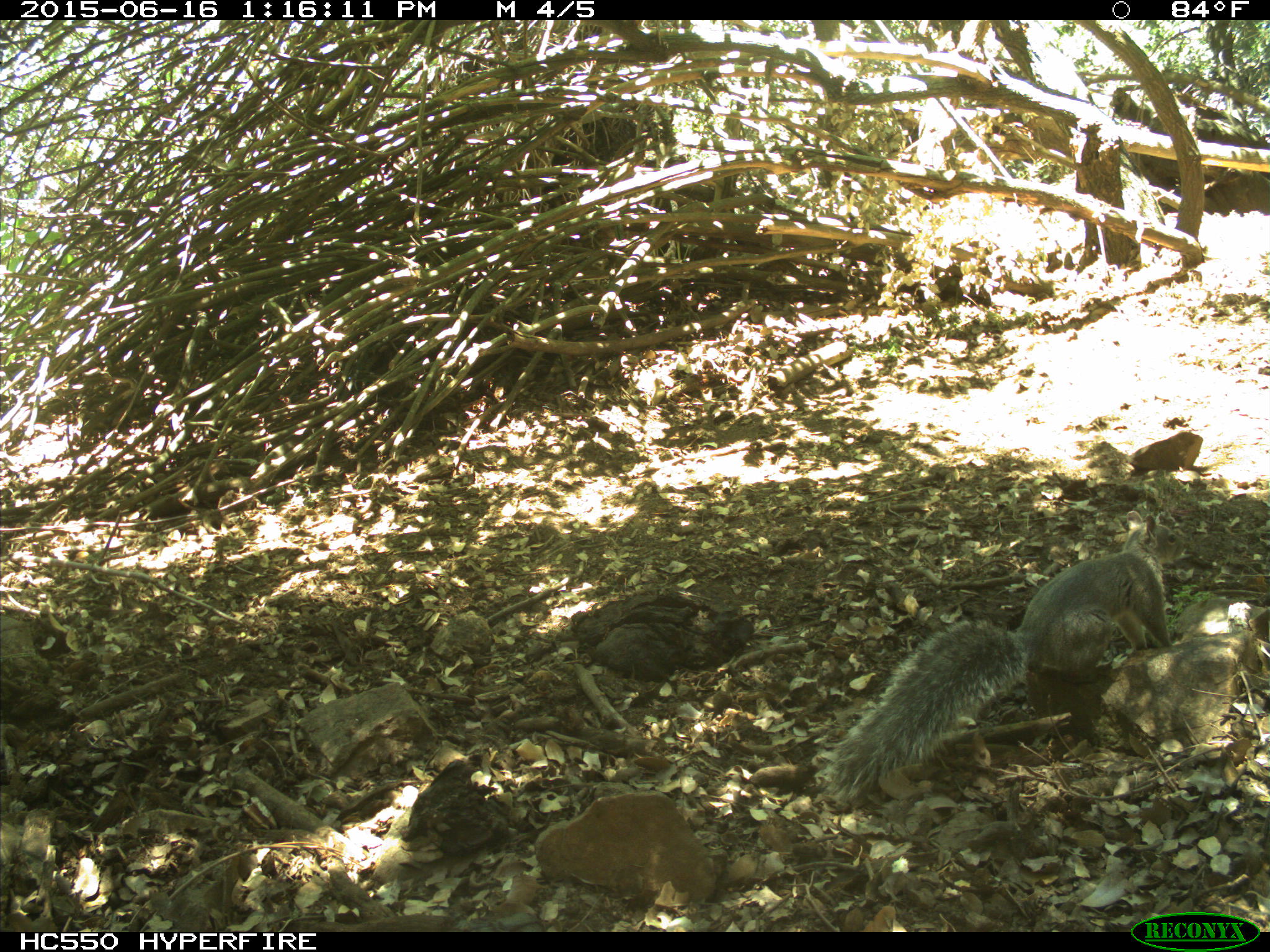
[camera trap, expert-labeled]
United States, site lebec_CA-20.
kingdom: Animalia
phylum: Chordata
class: Mammalia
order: Rodentia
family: Sciuridae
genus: Sciurus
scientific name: Sciurus carolinensis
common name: eastern gray squirrel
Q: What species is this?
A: Sciurus carolinensis (eastern gray squirrel).